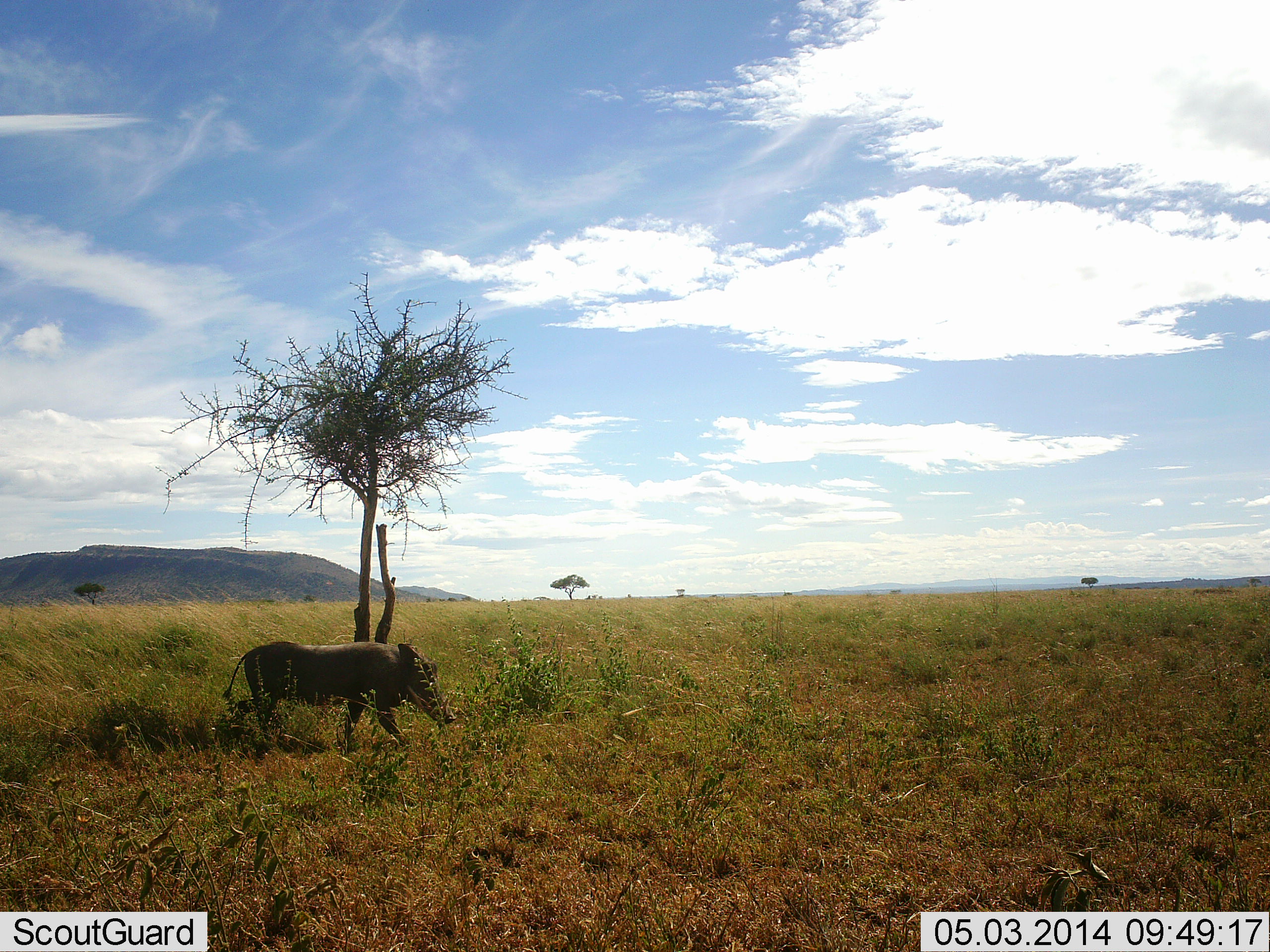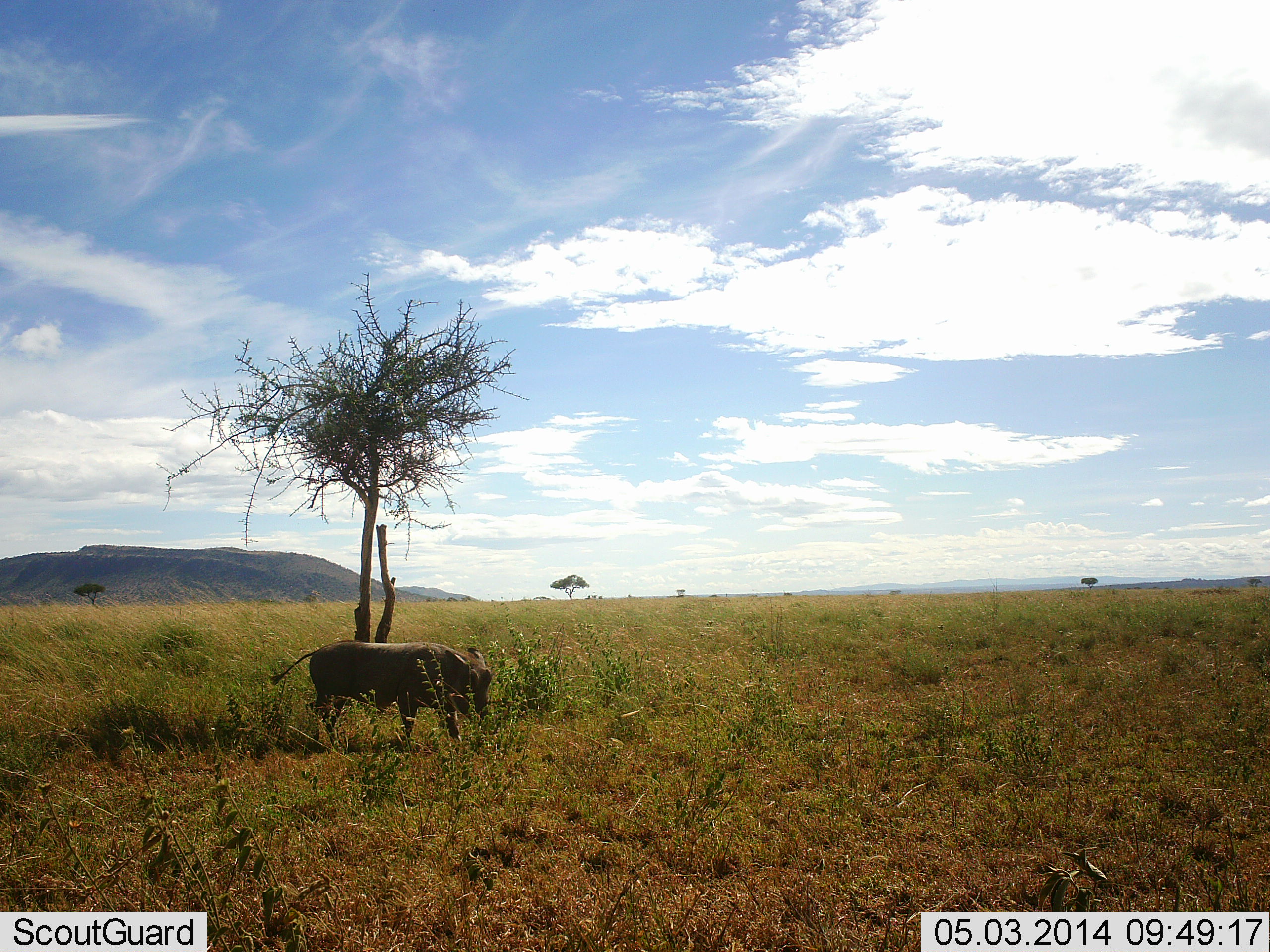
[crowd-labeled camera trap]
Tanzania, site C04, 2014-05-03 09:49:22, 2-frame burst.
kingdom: Animalia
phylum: Chordata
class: Mammalia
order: Artiodactyla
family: Suidae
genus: Phacochoerus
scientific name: Phacochoerus africanus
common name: warthog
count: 1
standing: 0%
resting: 0%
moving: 70%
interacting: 0%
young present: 0%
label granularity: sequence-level